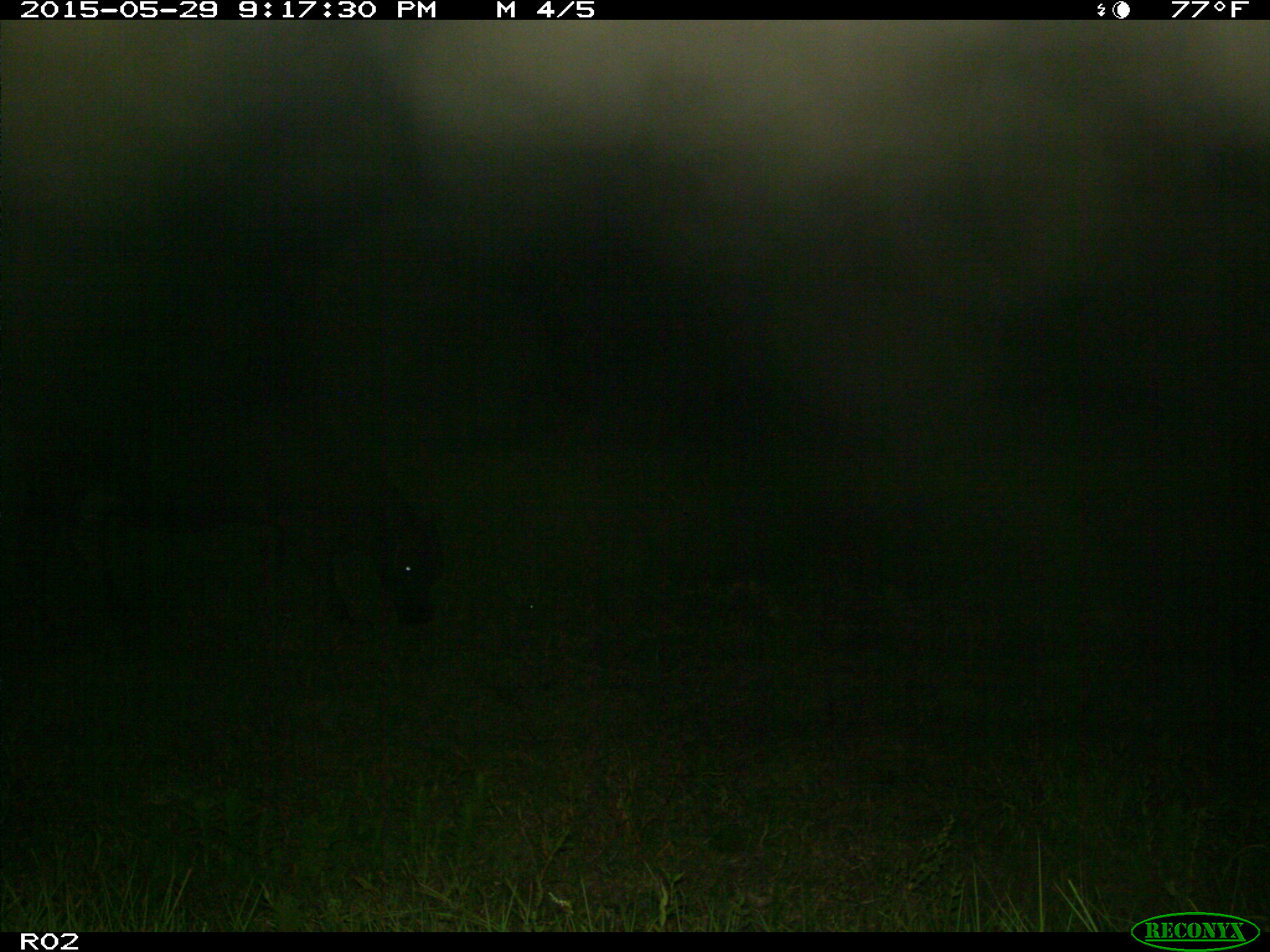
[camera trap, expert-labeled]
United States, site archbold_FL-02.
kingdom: Animalia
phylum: Chordata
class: Mammalia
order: Artiodactyla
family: Bovidae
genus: Bos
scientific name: Bos taurus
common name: domestic cow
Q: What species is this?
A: Bos taurus (domestic cow).